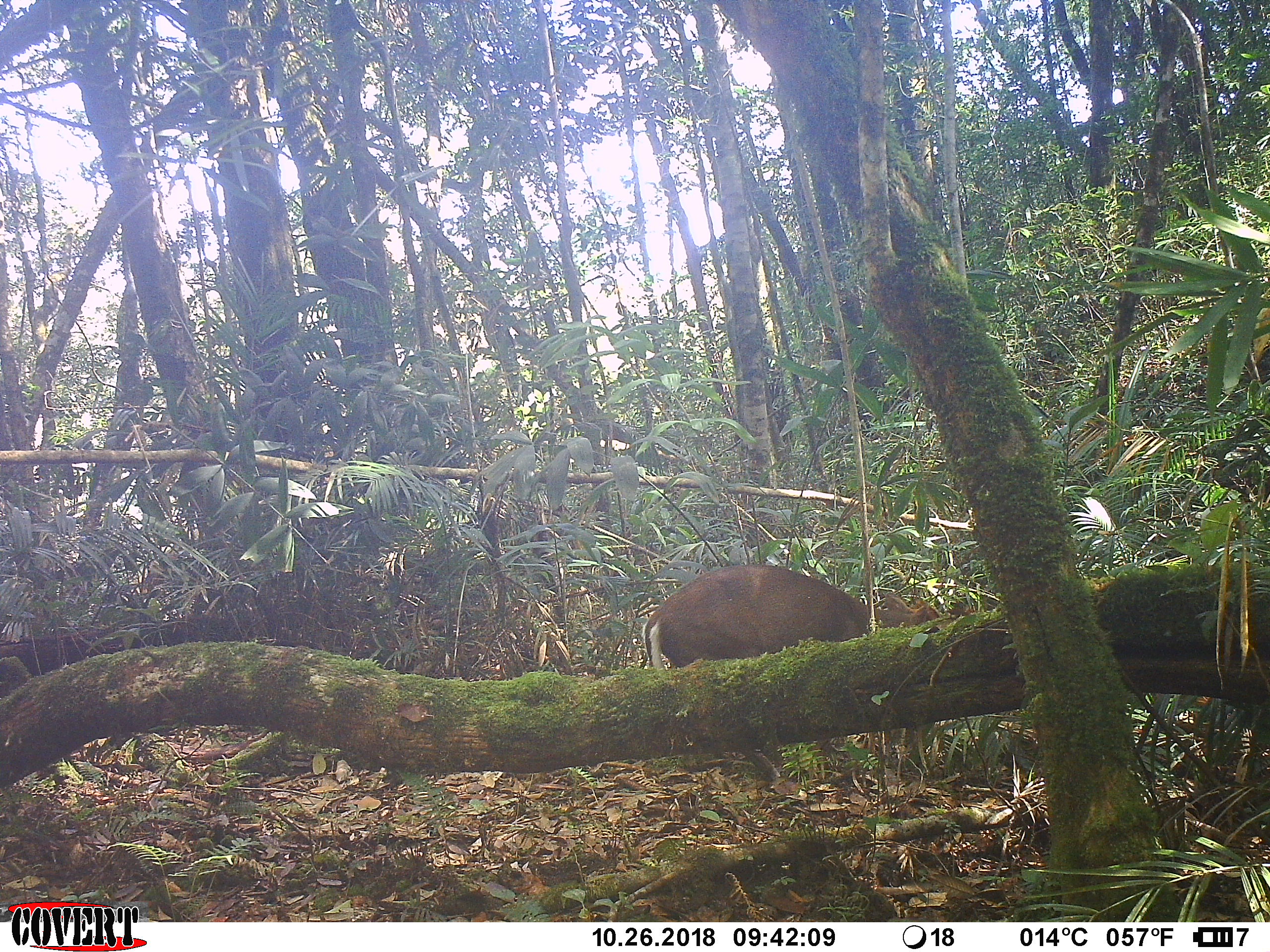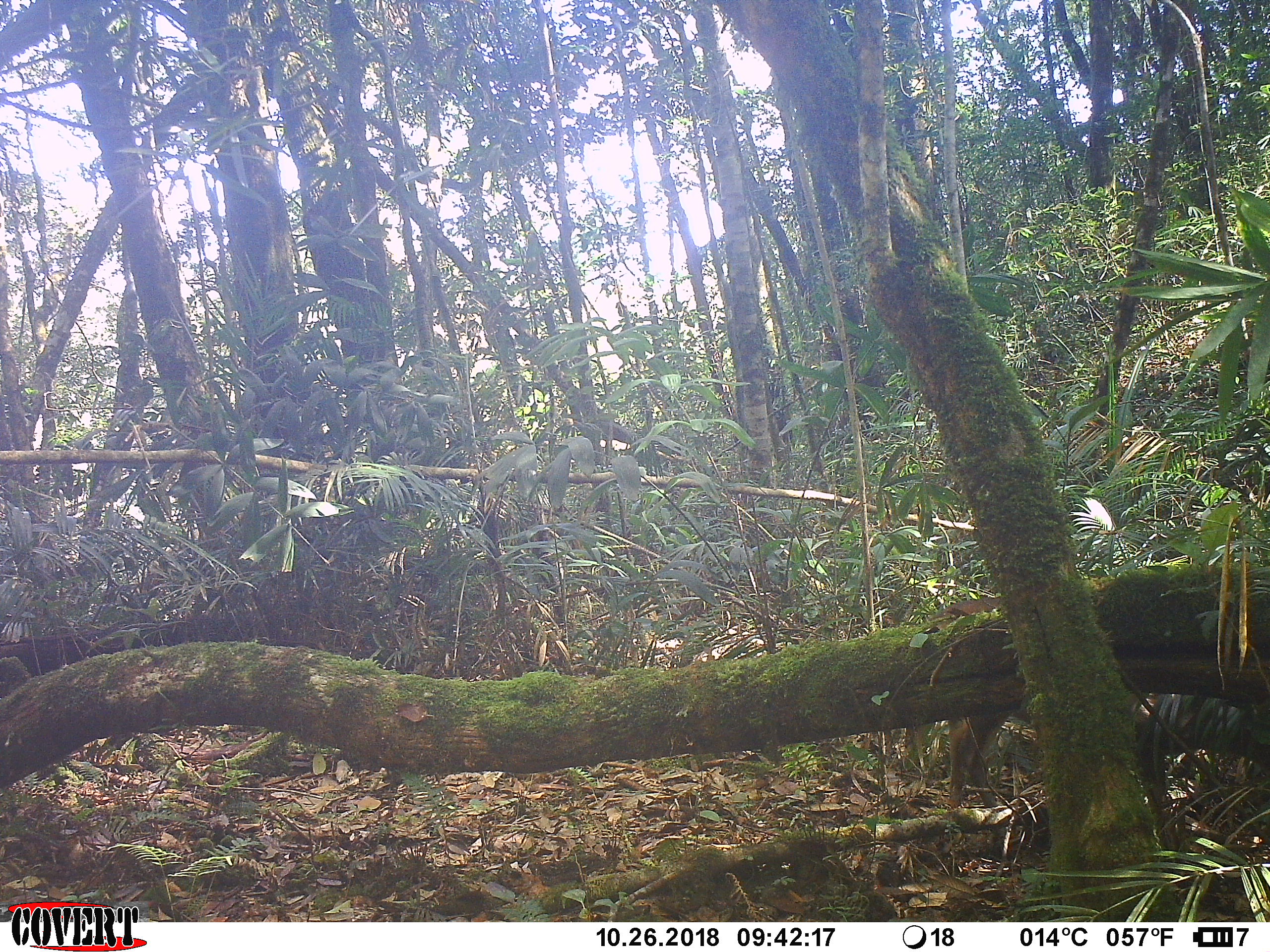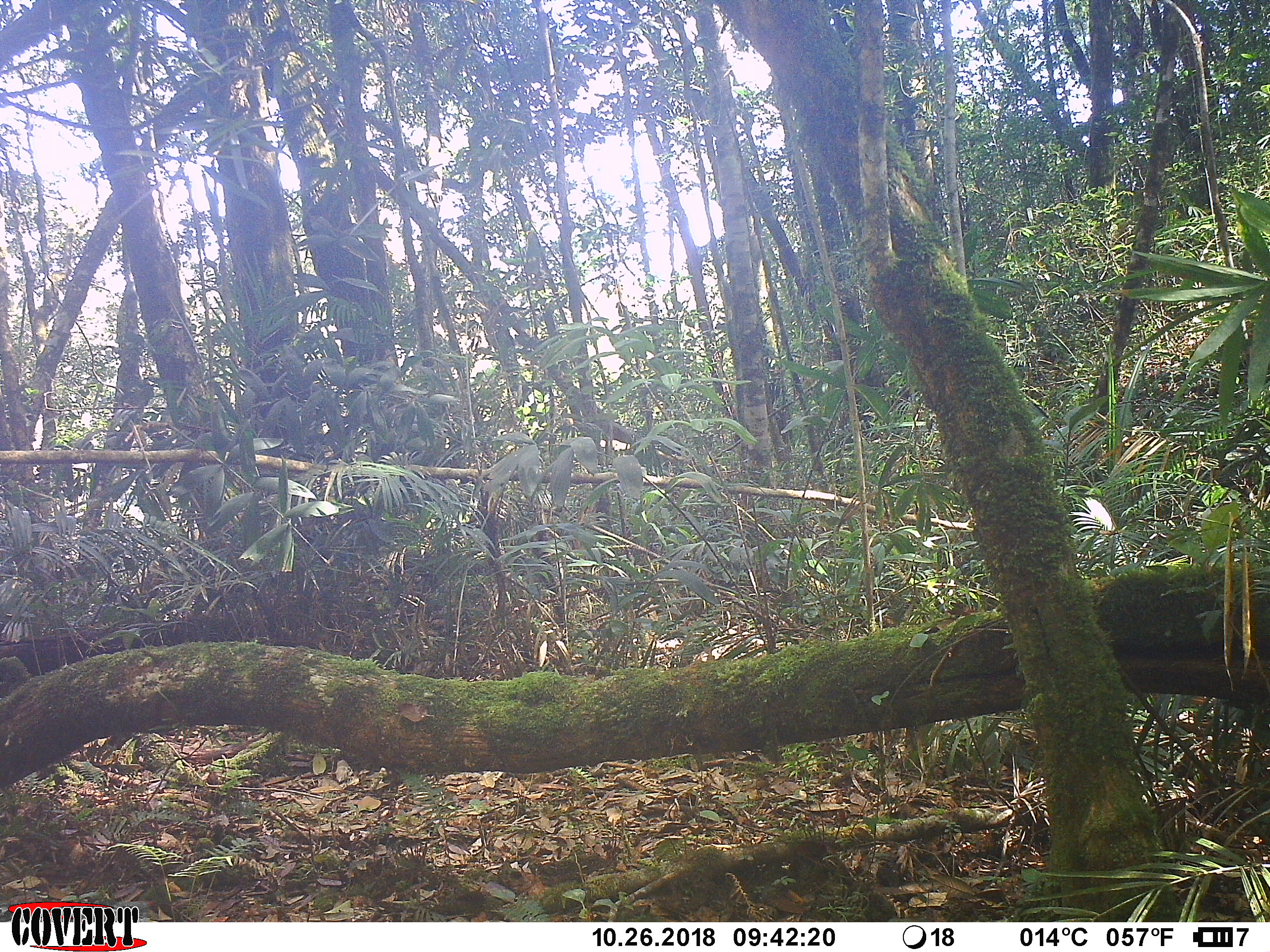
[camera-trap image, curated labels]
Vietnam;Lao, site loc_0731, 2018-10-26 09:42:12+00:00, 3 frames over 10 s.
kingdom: Animalia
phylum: Chordata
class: Mammalia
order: Artiodactyla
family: Cervidae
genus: Muntiacus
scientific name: Muntiacus rooseveltorum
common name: roosevelt's muntjac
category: roosevelts muntjac group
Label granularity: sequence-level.